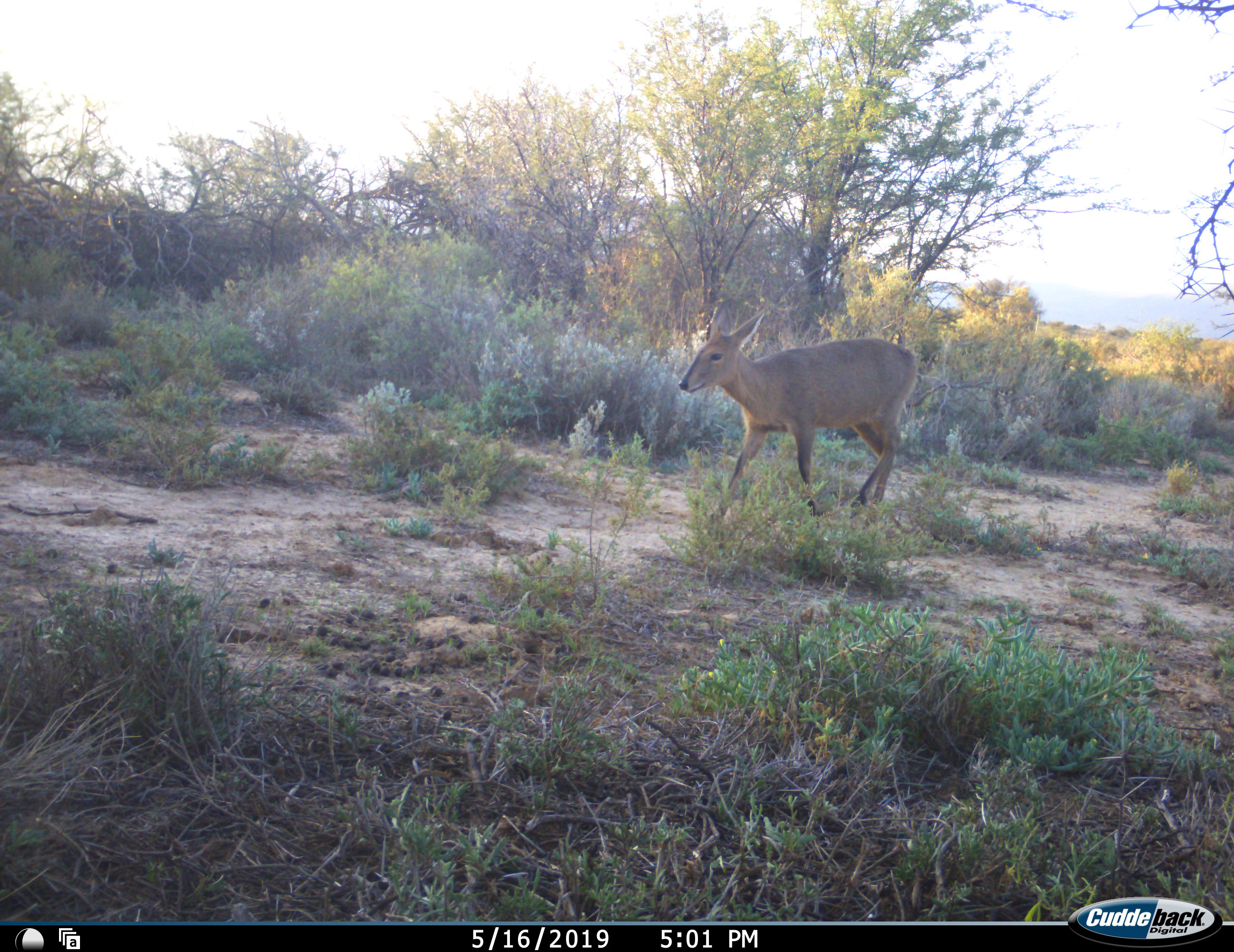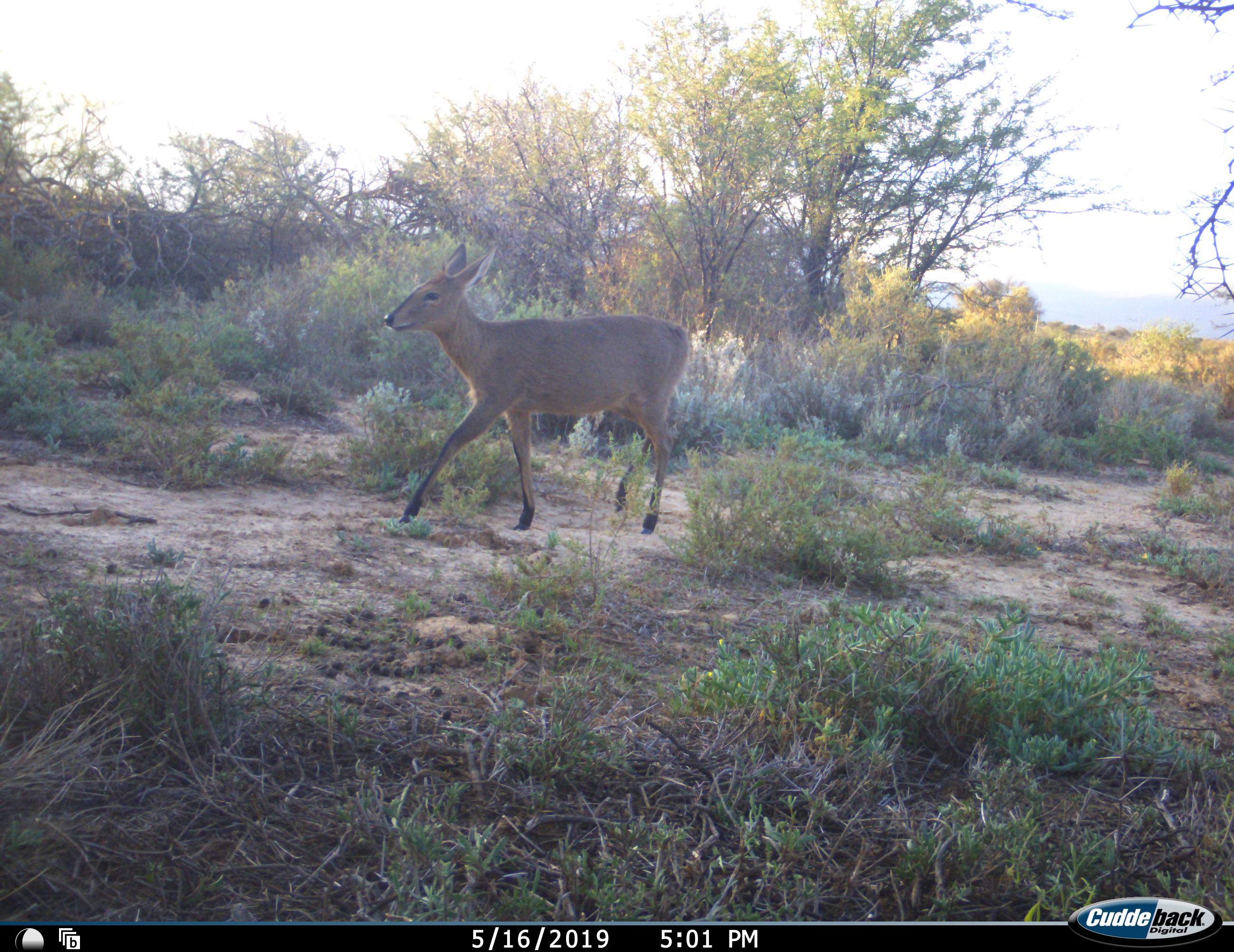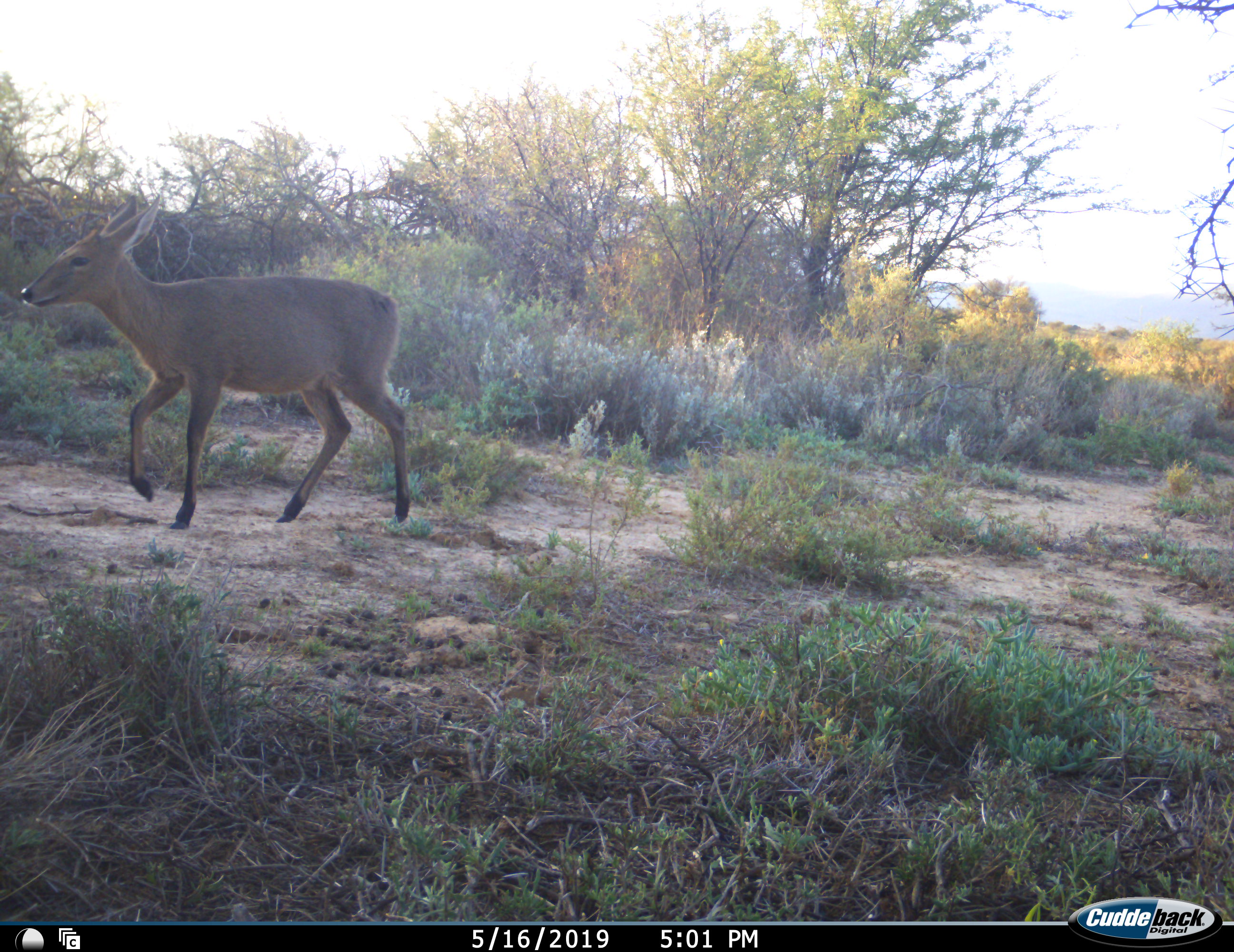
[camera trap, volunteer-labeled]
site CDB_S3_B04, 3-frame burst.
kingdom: Animalia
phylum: Chordata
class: Mammalia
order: Artiodactyla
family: Bovidae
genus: Sylvicapra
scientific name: Sylvicapra grimmia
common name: common duiker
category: duikercommongrey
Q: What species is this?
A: Duikercommongrey (common duiker) (Sylvicapra grimmia).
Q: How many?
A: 1.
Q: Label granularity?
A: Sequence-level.